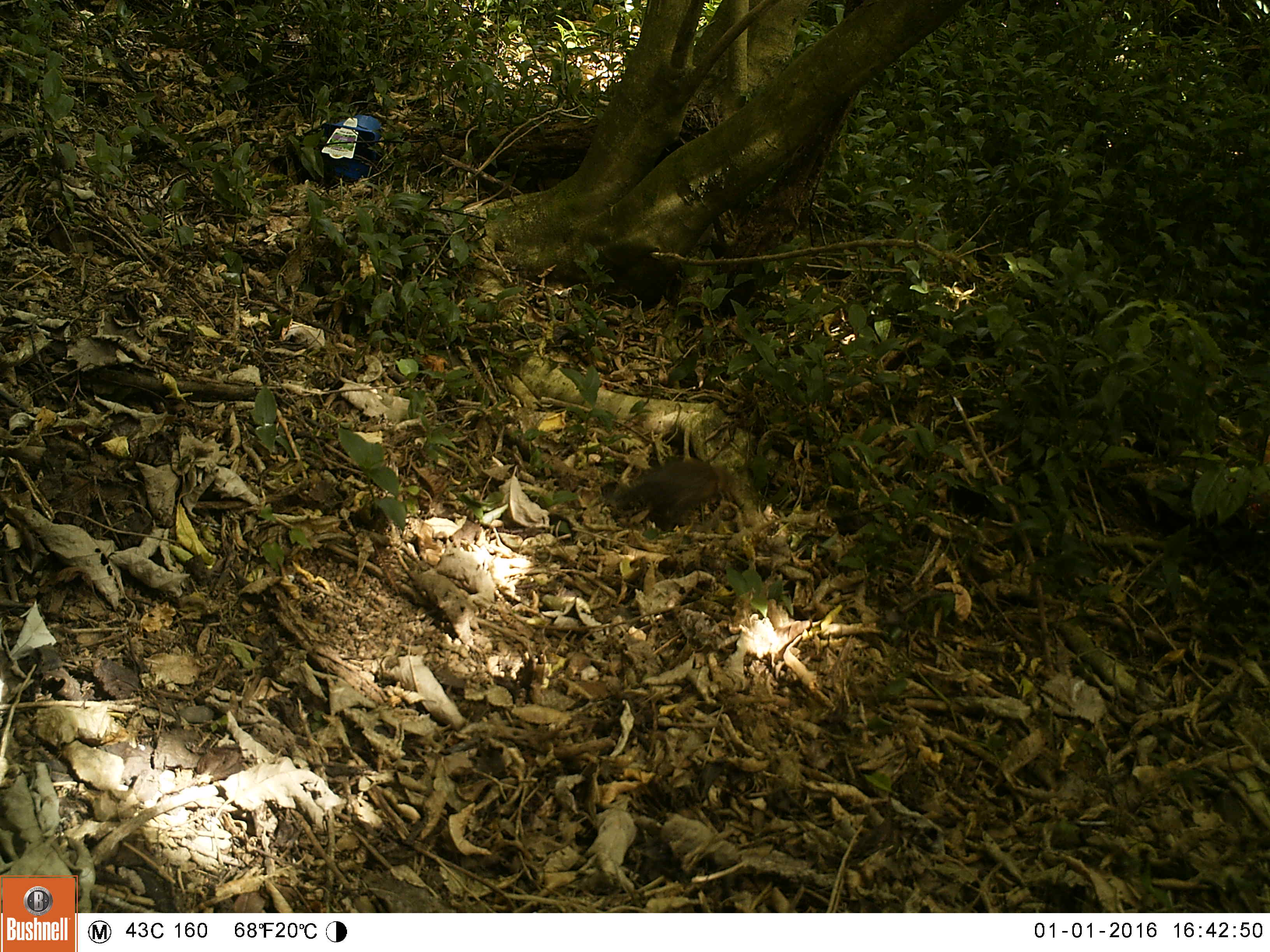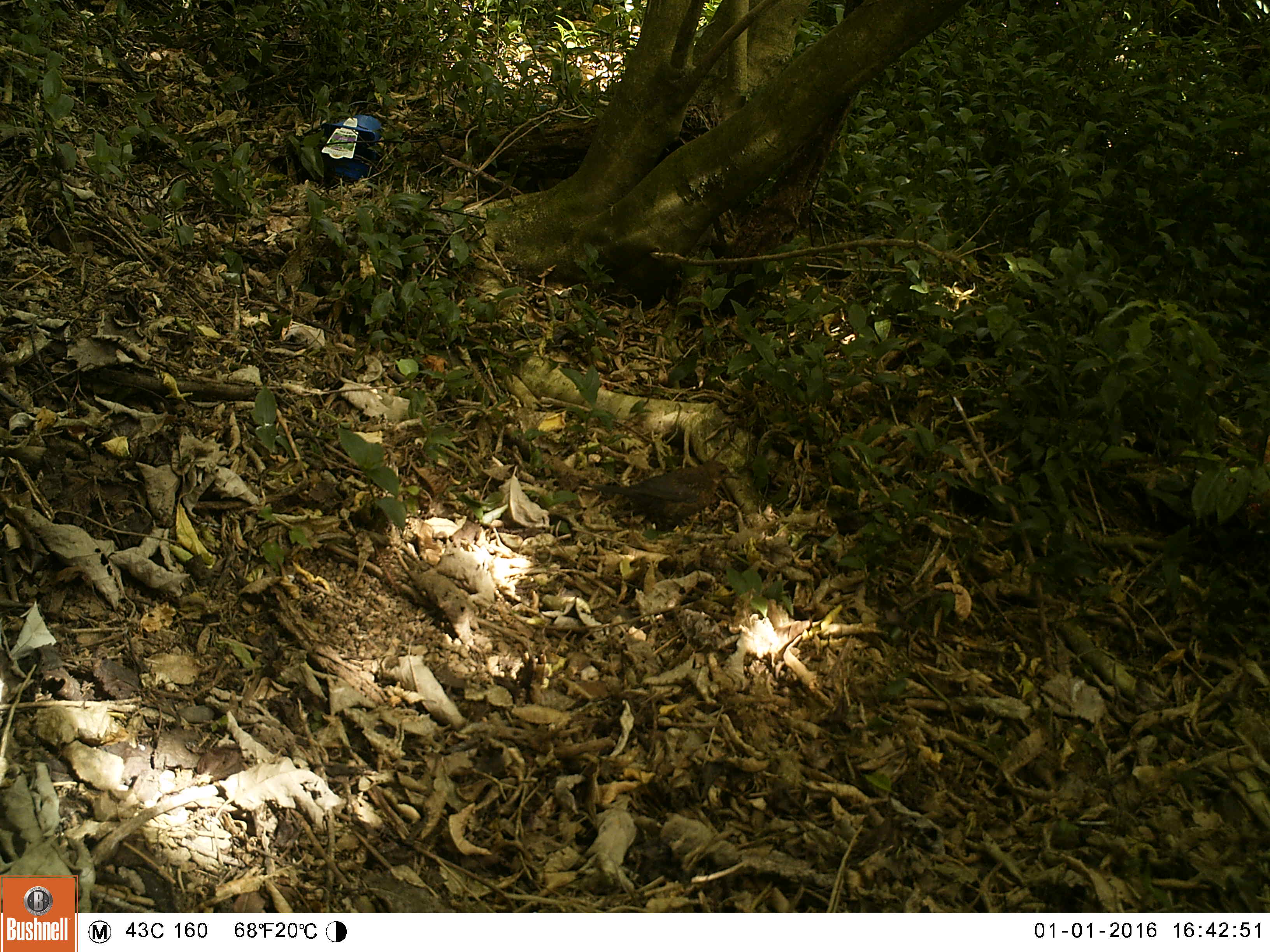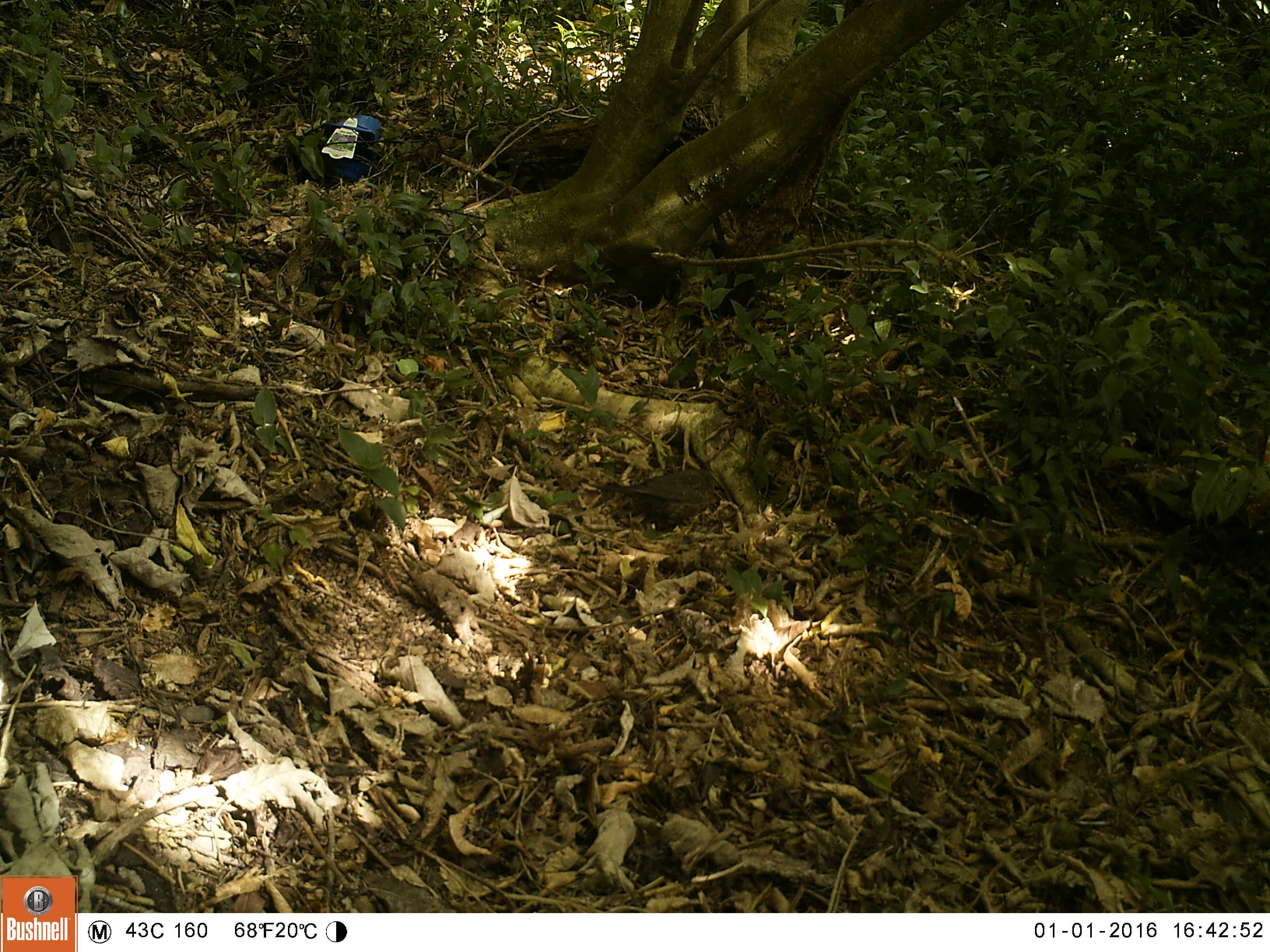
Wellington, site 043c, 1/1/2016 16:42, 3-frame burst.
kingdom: Animalia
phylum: Chordata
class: Aves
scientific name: Aves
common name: bird